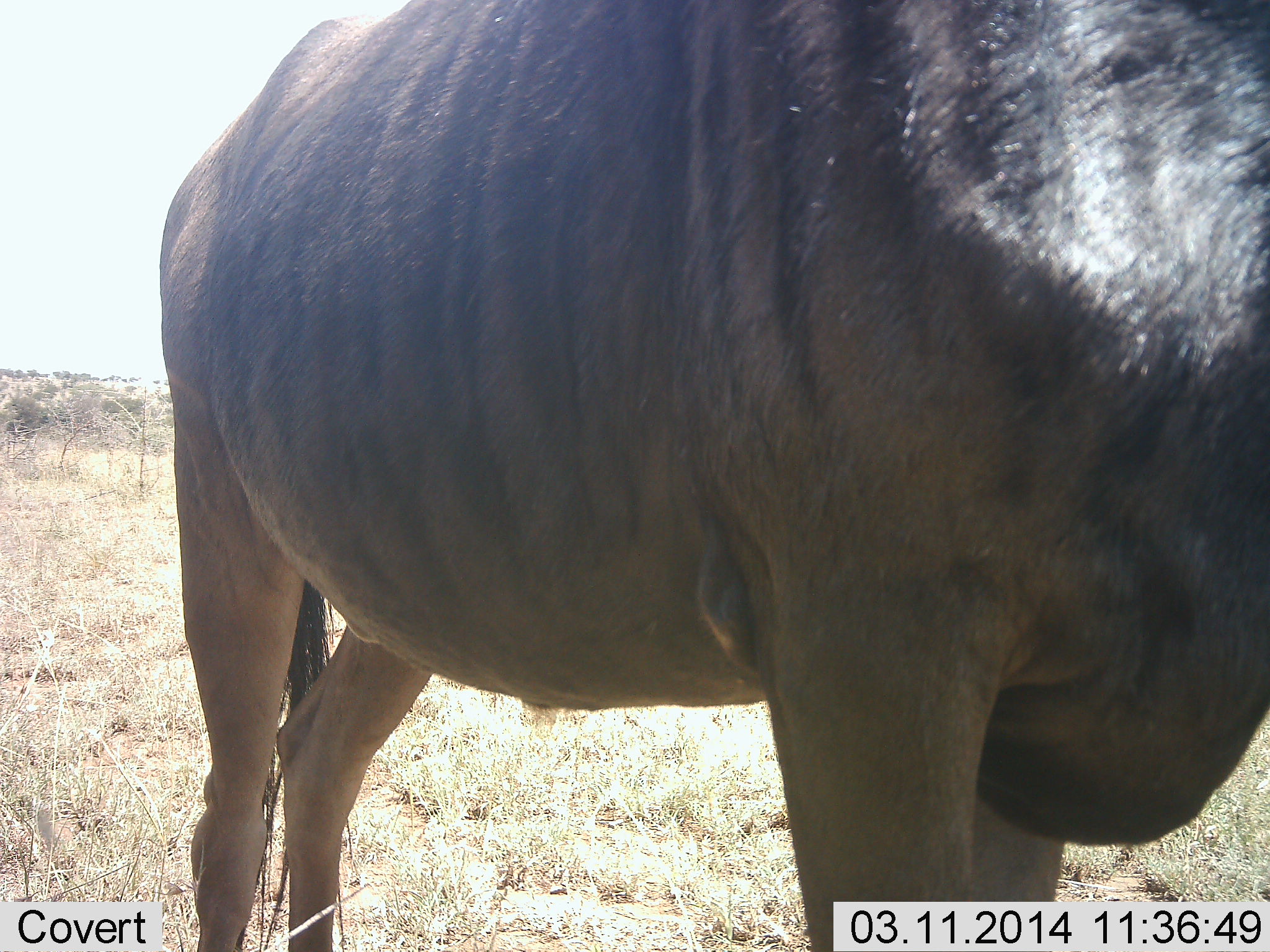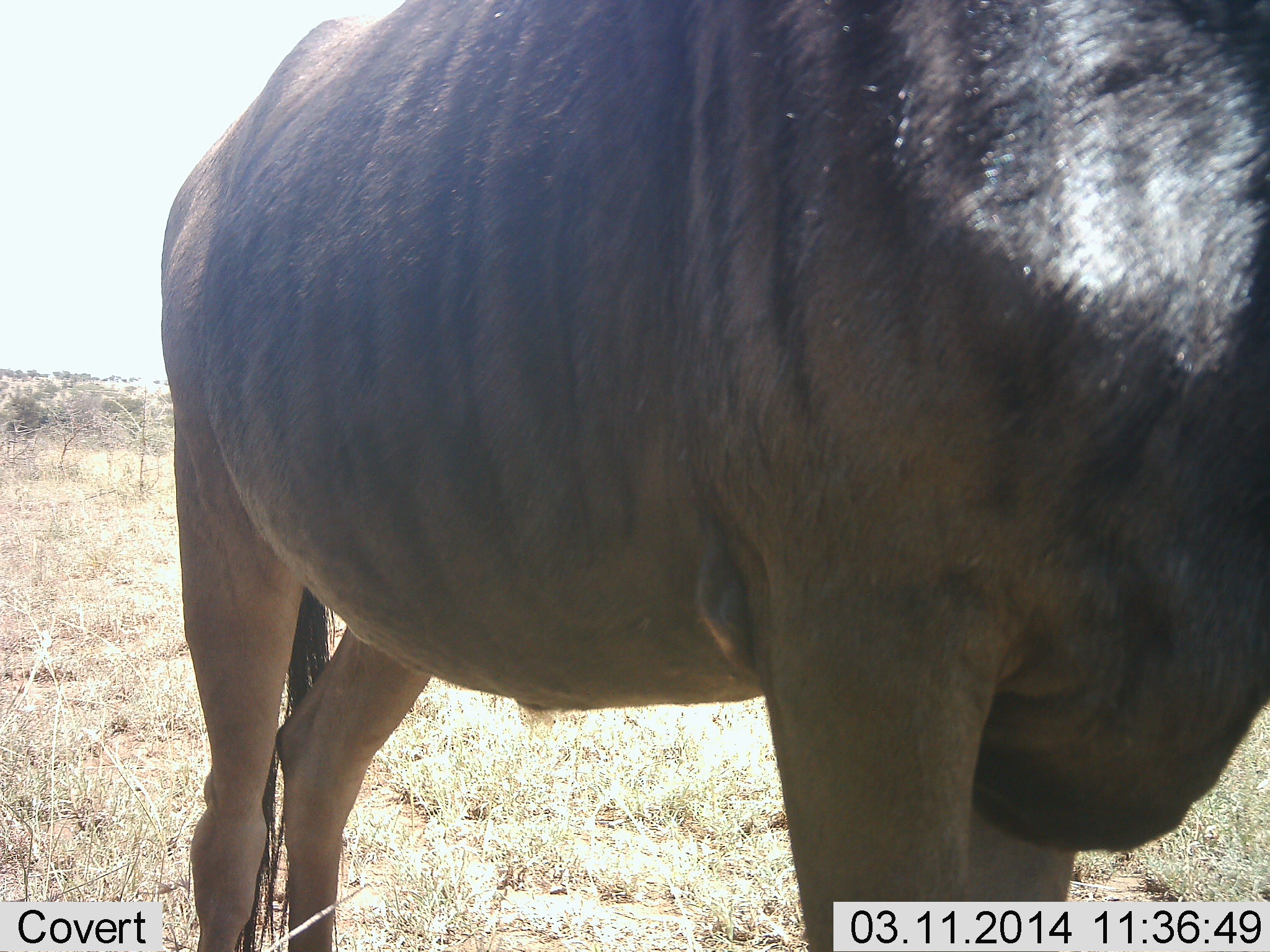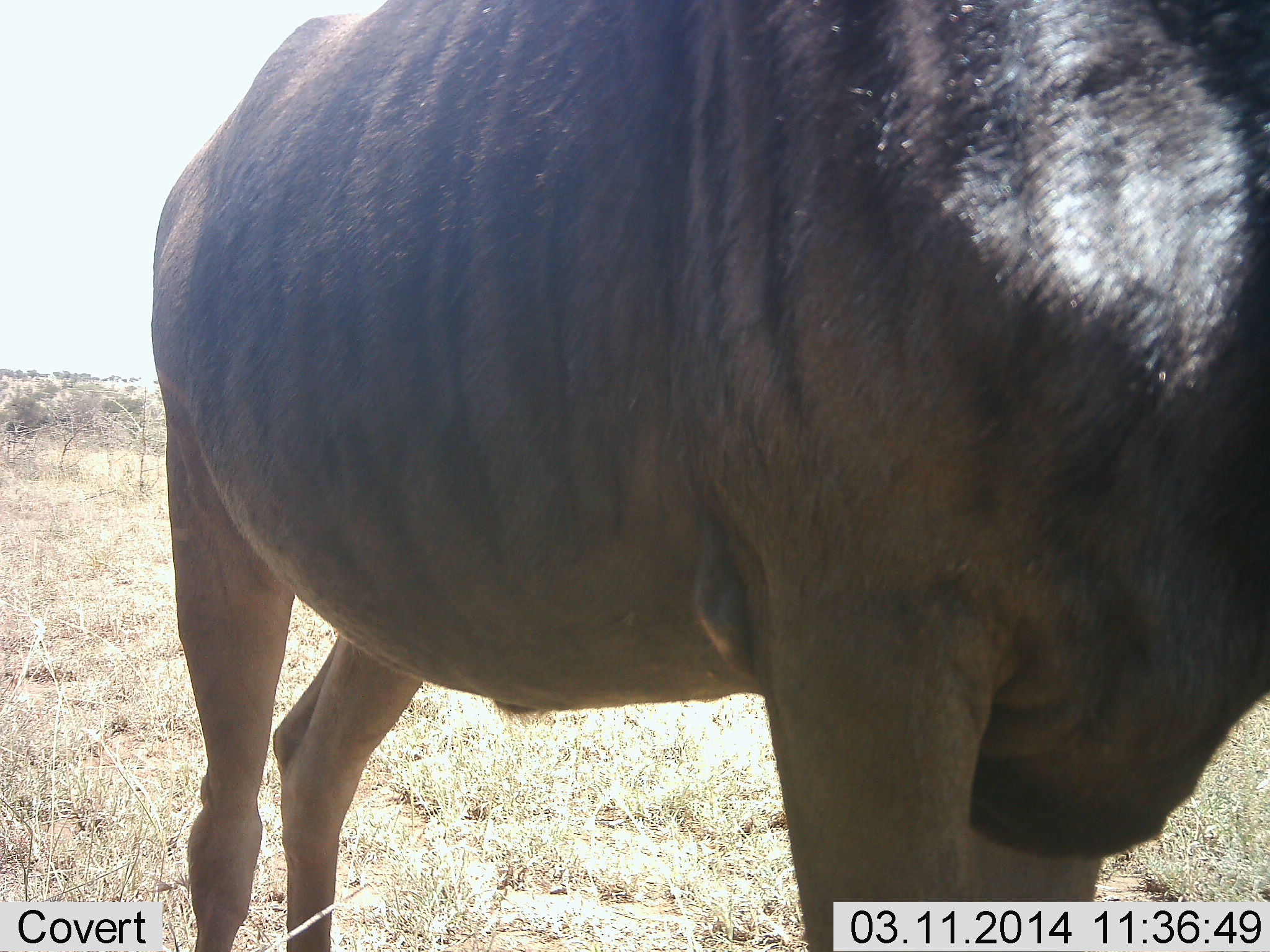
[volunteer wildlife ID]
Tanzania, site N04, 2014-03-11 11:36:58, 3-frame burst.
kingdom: Animalia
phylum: Chordata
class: Mammalia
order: Artiodactyla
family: Bovidae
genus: Connochaetes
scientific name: Connochaetes taurinus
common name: blue wildebeest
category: wildebeest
Wildebeest (blue wildebeest) (Connochaetes taurinus), count 1. Behavior (volunteer vote fractions): standing 100%, resting 0%, moving 0%, interacting 0%. Young present (vote fraction): 0%. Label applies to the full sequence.